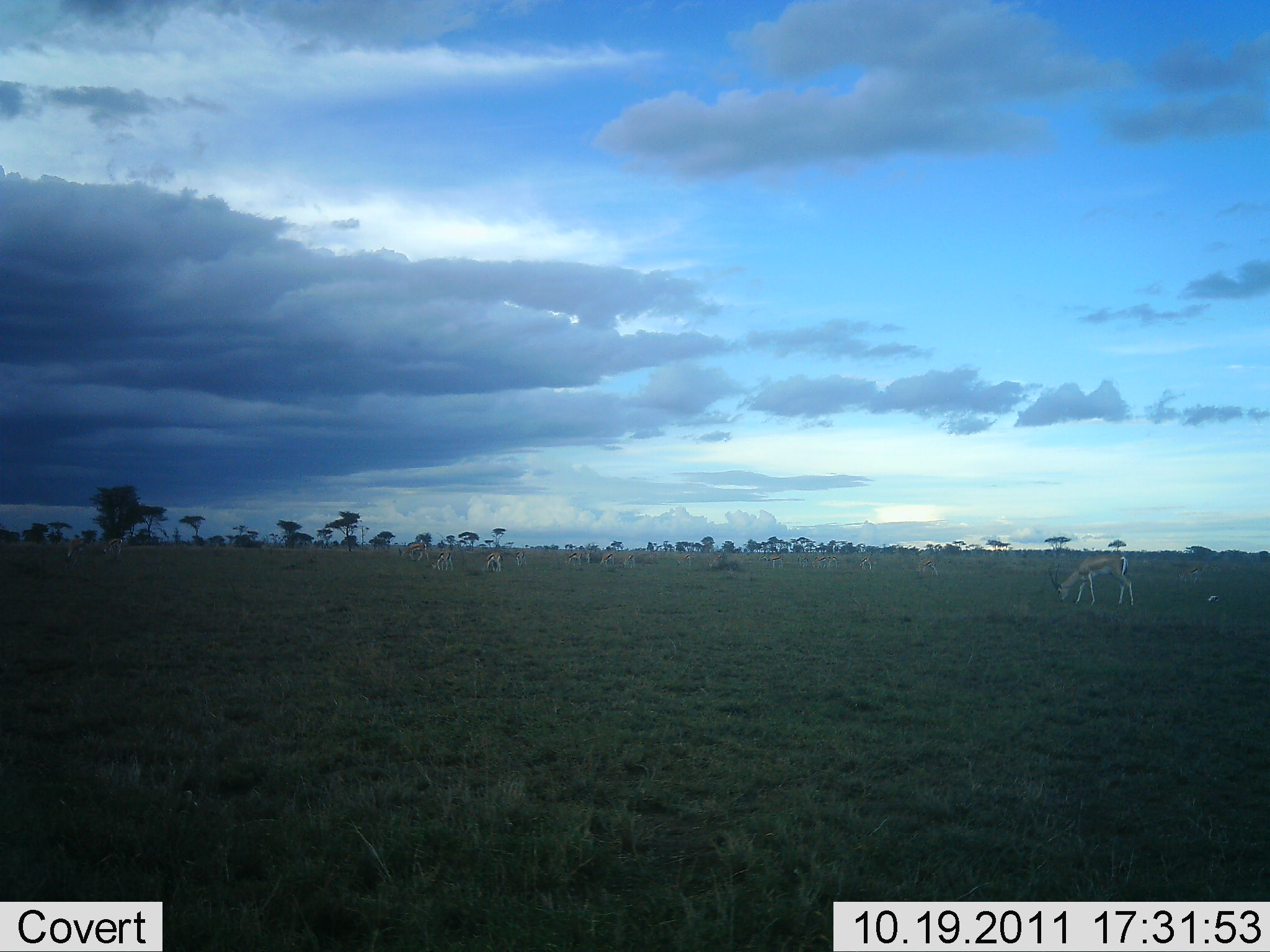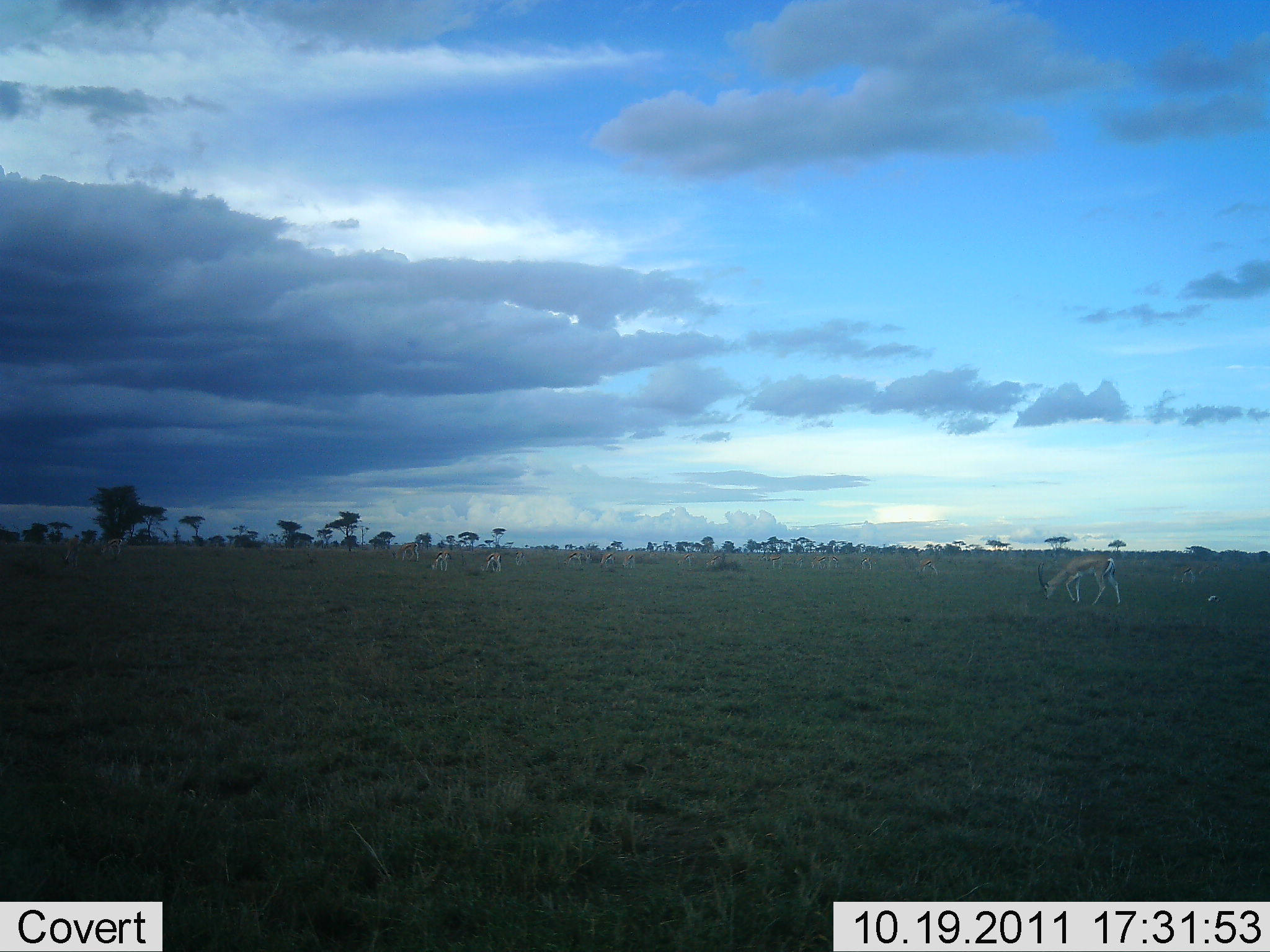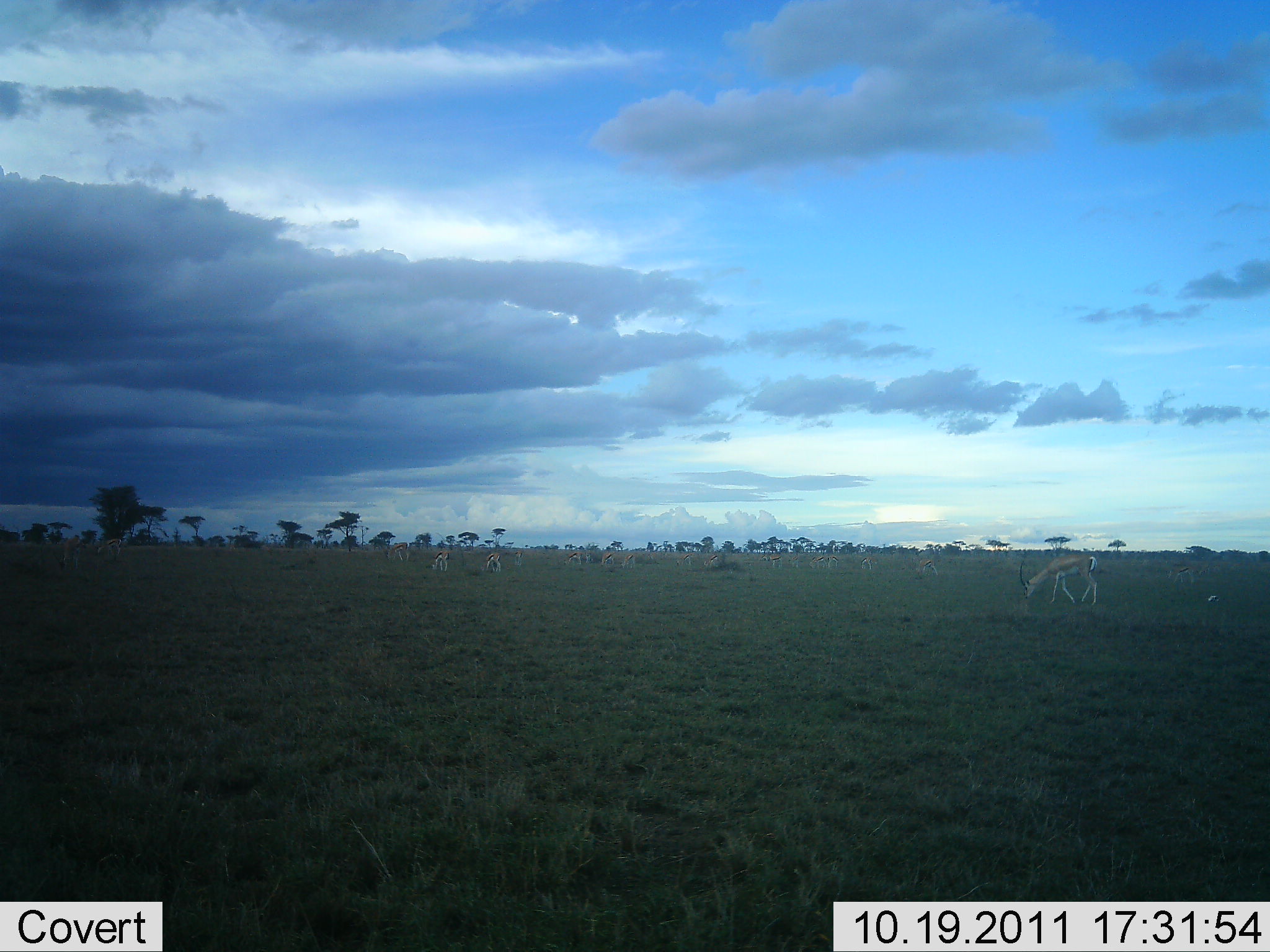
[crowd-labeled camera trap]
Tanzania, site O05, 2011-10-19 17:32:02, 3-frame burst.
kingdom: Animalia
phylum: Chordata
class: Mammalia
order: Artiodactyla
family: Bovidae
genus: Eudorcas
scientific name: Eudorcas thomsonii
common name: thomson's gazelle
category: gazellethomsons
Gazellethomsons (thomson's gazelle) (Eudorcas thomsonii), count 10. Behavior (volunteer vote fractions): standing 50%, resting 0%, moving 33%, interacting 0%. Young present (vote fraction): 0%. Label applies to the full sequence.